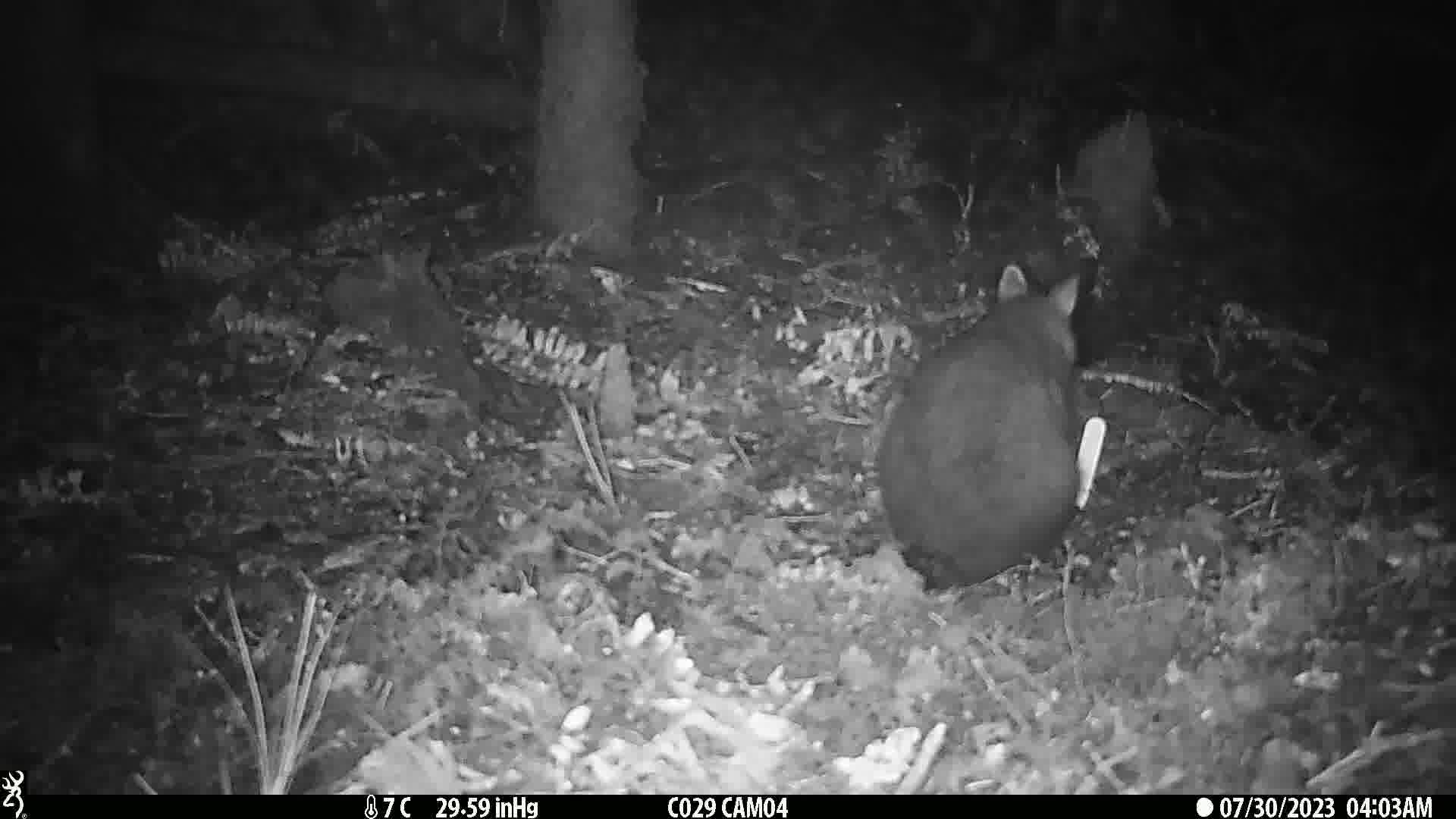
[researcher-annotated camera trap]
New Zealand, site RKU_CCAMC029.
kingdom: Animalia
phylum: Chordata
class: Mammalia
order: Diprotodontia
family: Phalangeridae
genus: Trichosurus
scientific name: Trichosurus vulpecula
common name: common brushtail possum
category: possum